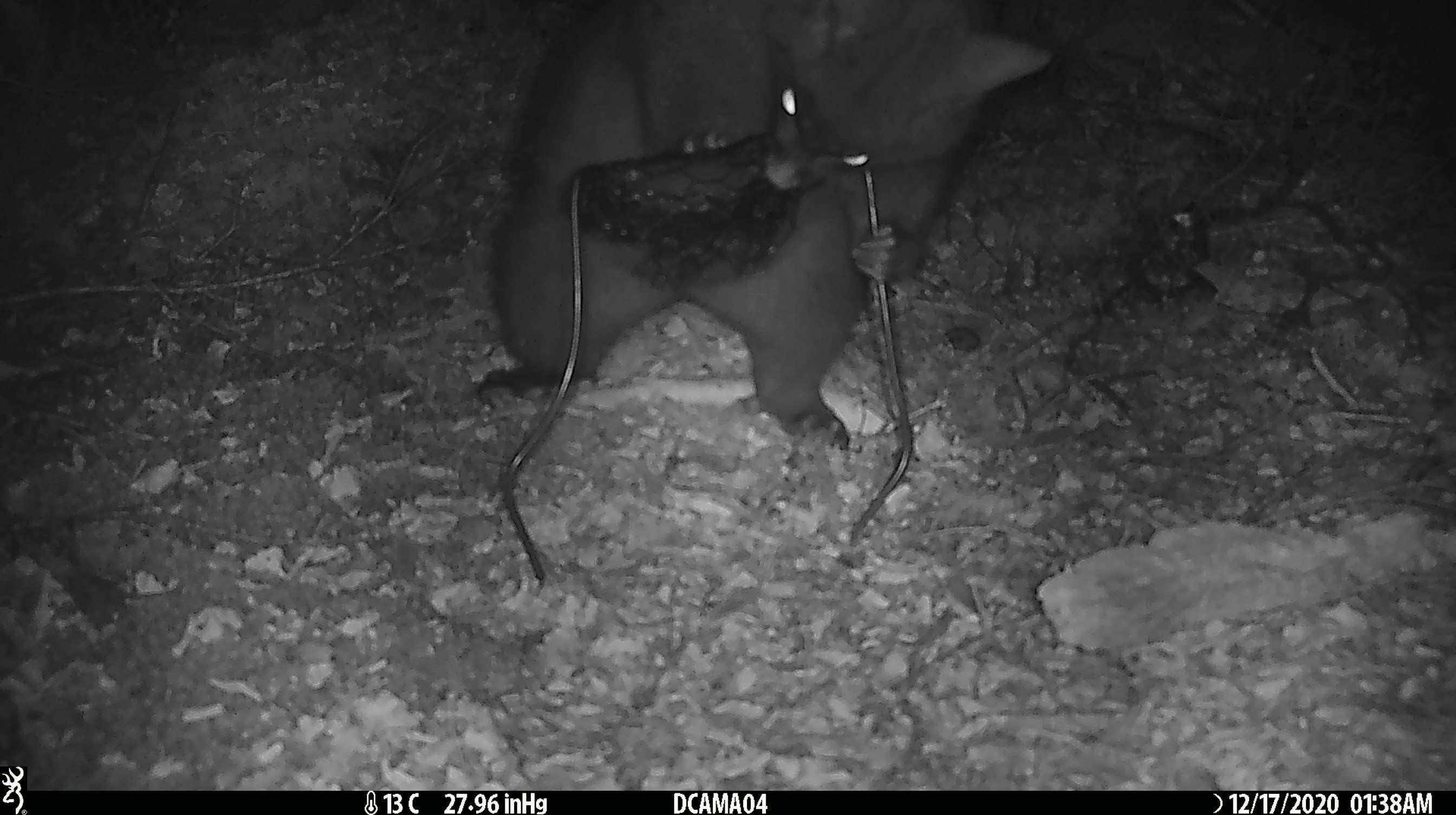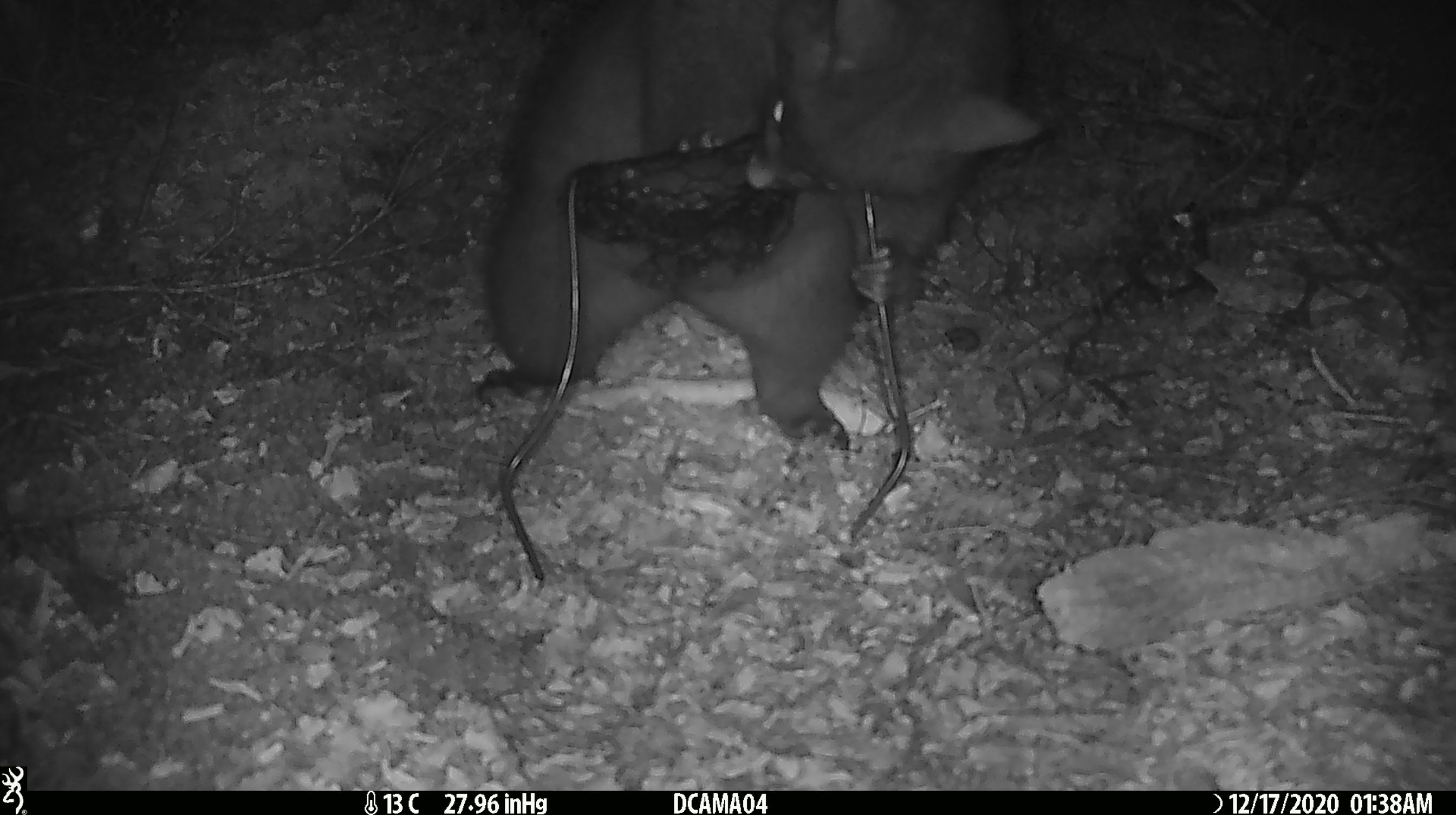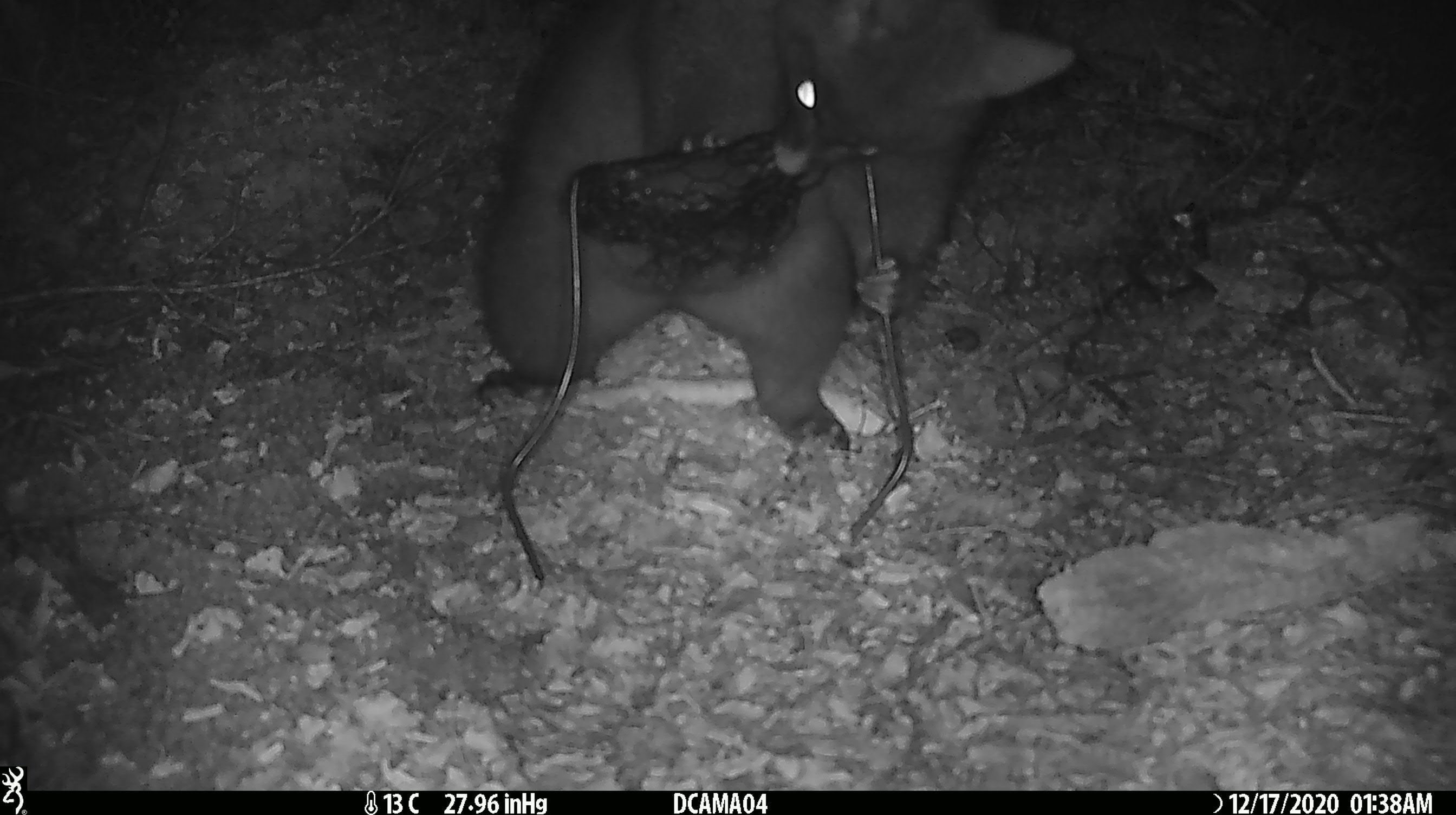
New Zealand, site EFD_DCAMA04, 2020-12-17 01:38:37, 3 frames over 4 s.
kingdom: Animalia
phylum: Chordata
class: Mammalia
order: Diprotodontia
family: Phalangeridae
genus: Trichosurus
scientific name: Trichosurus vulpecula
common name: common brushtail possum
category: possum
Possum (common brushtail possum) (Trichosurus vulpecula).